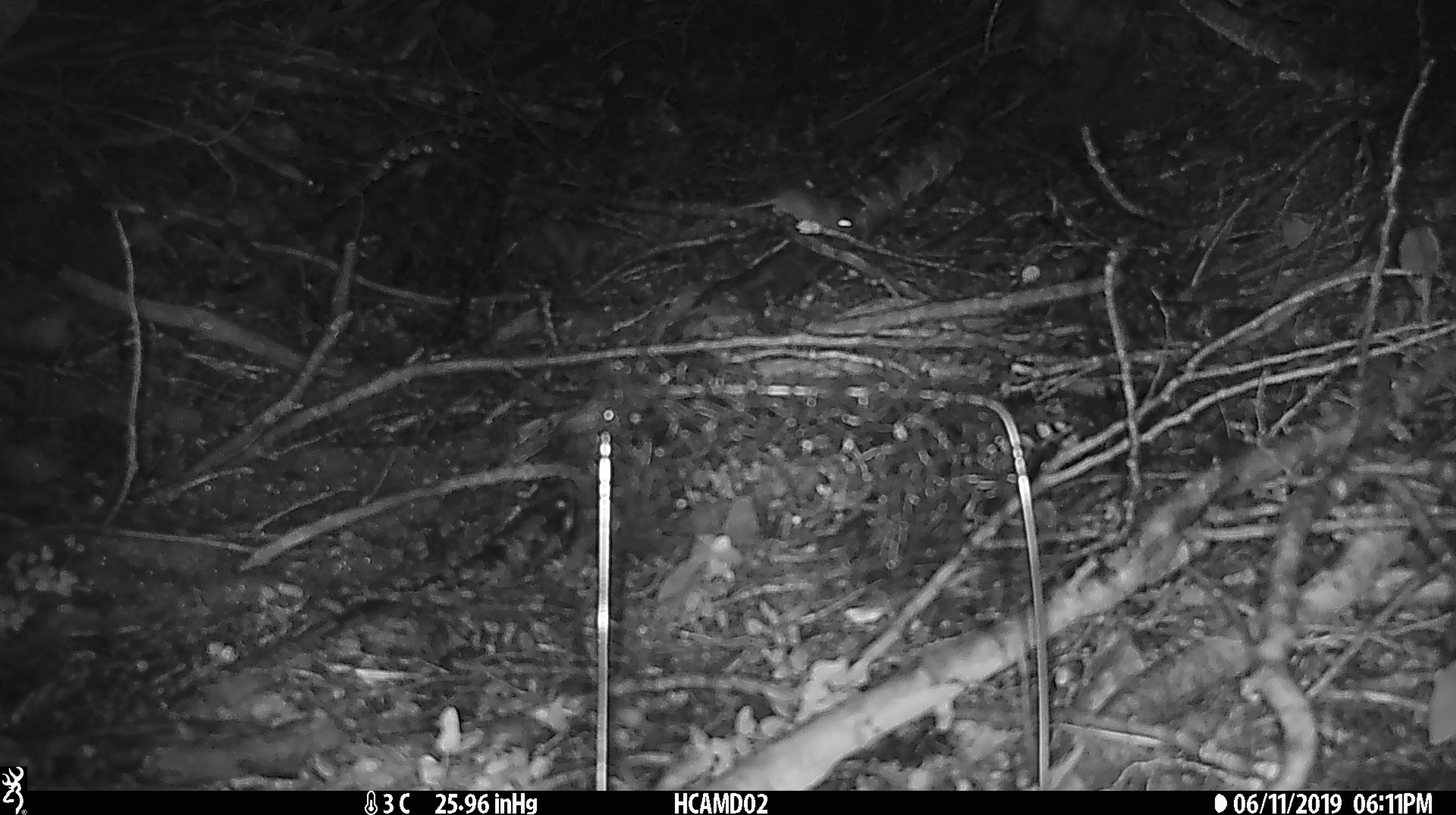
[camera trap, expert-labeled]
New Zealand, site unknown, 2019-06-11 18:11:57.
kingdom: Animalia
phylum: Chordata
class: Mammalia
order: Rodentia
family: Muridae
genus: Mus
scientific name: Mus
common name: mouse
Mouse (Mus).